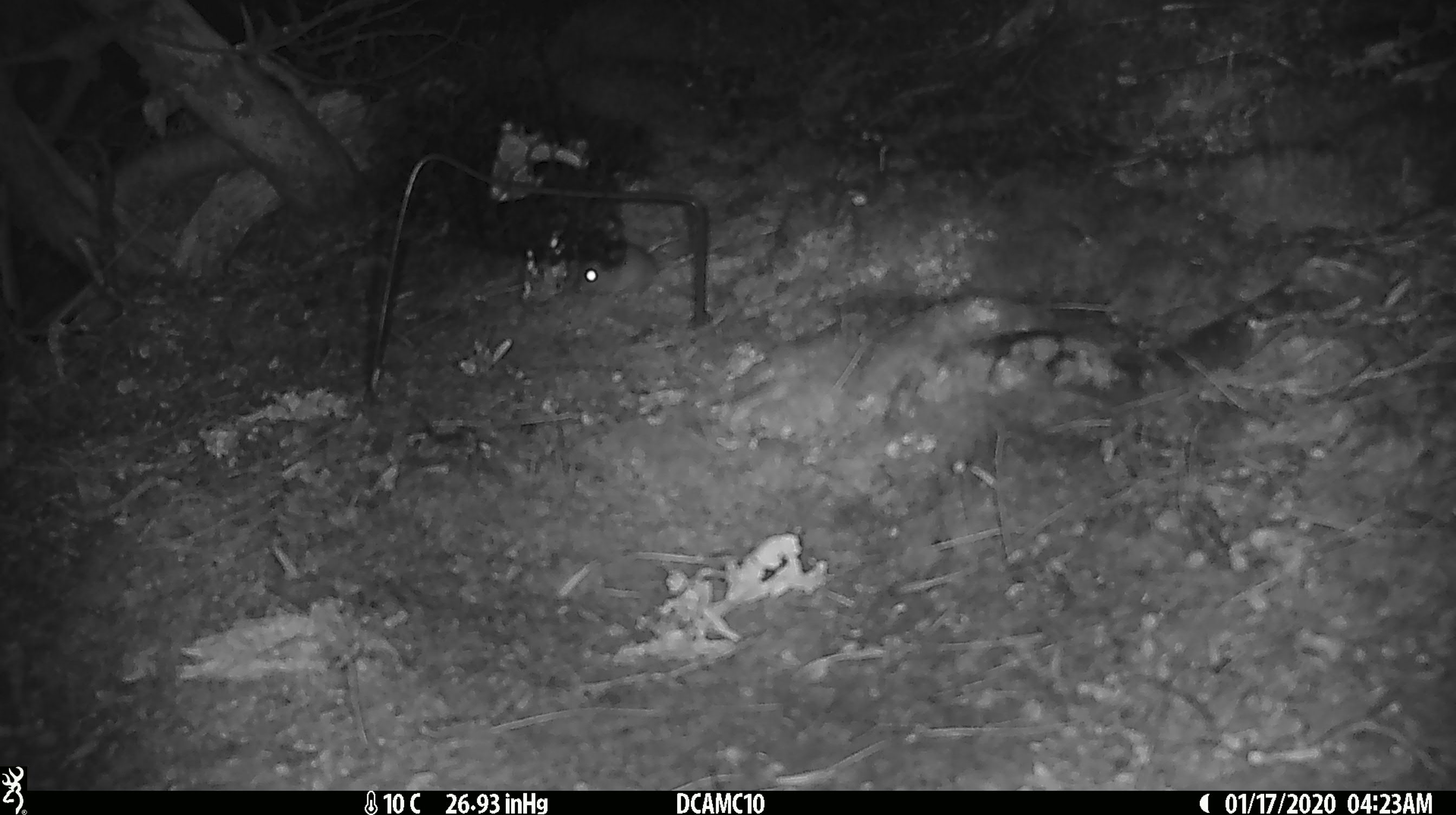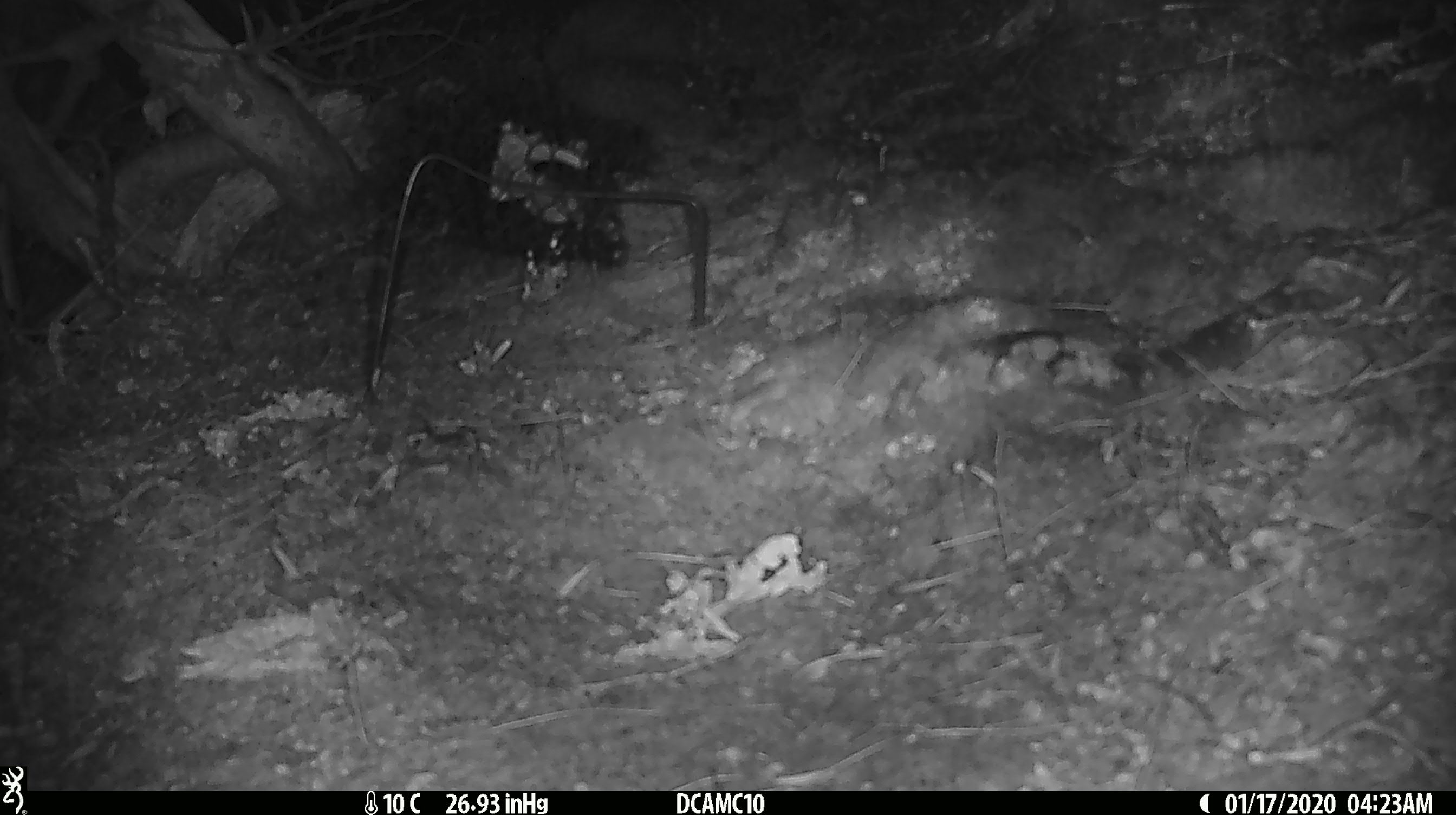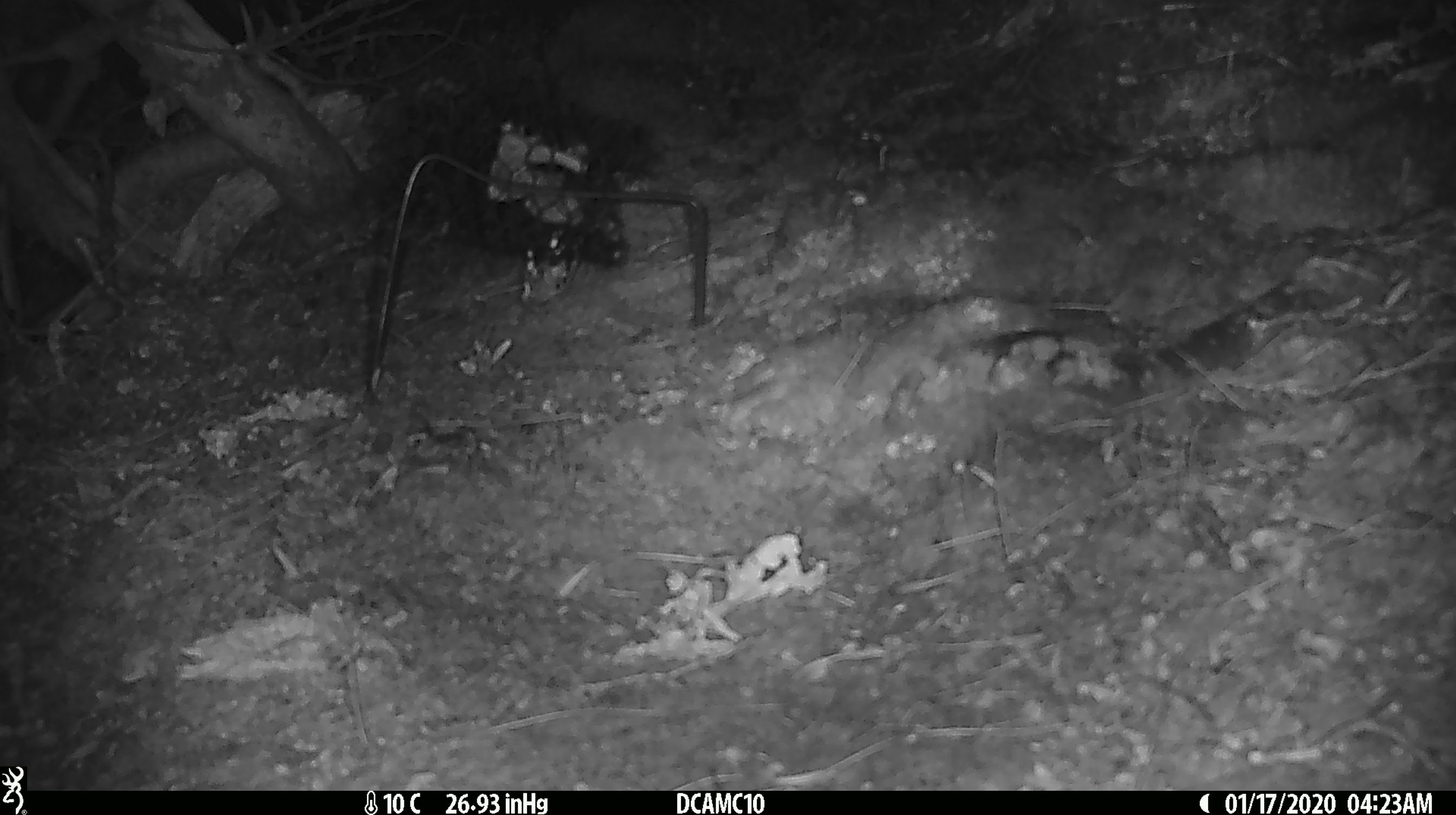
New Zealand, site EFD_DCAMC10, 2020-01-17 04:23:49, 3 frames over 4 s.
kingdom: Animalia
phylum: Chordata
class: Mammalia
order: Rodentia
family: Muridae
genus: Mus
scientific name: Mus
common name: mouse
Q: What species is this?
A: Mouse (Mus).